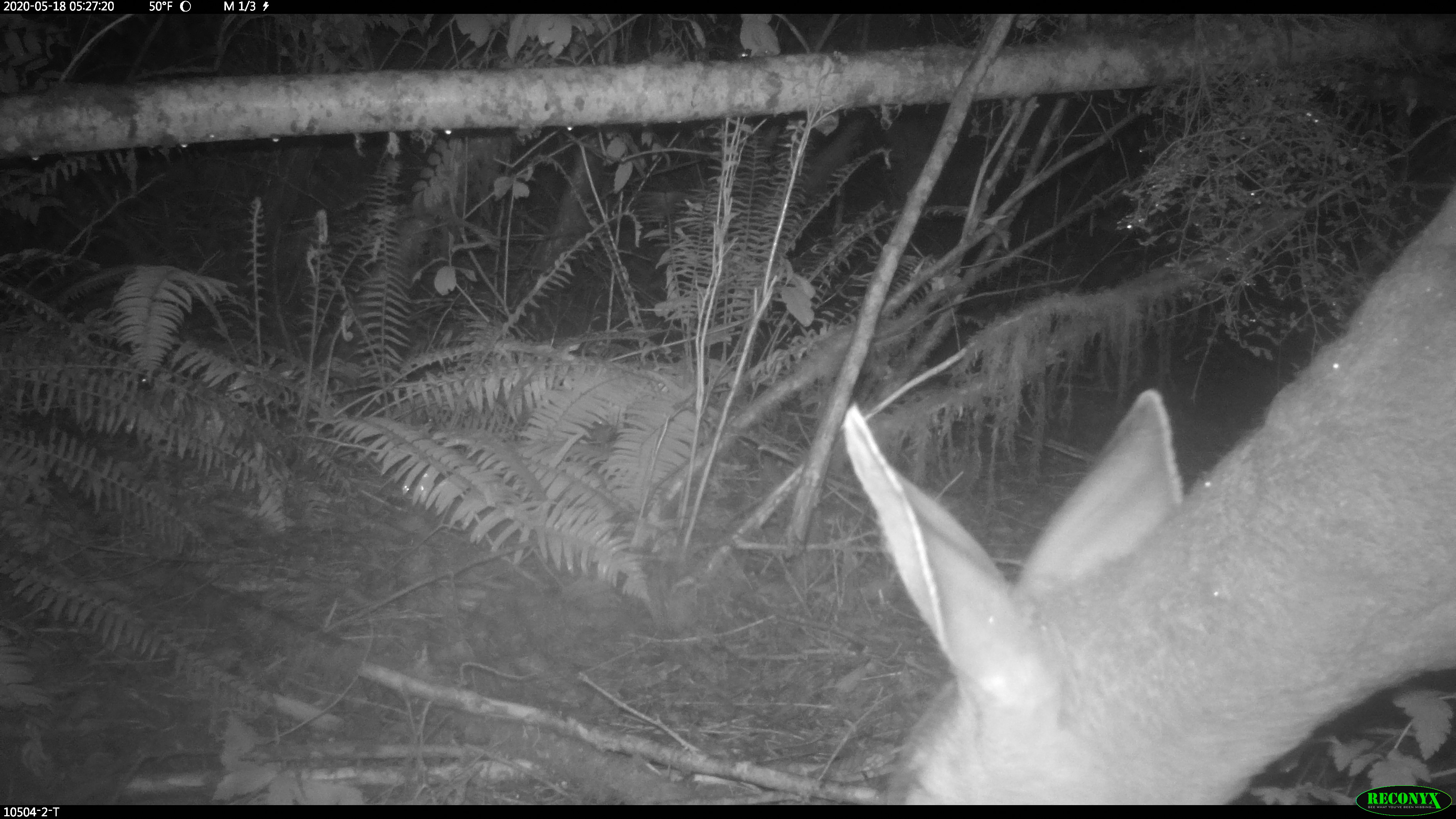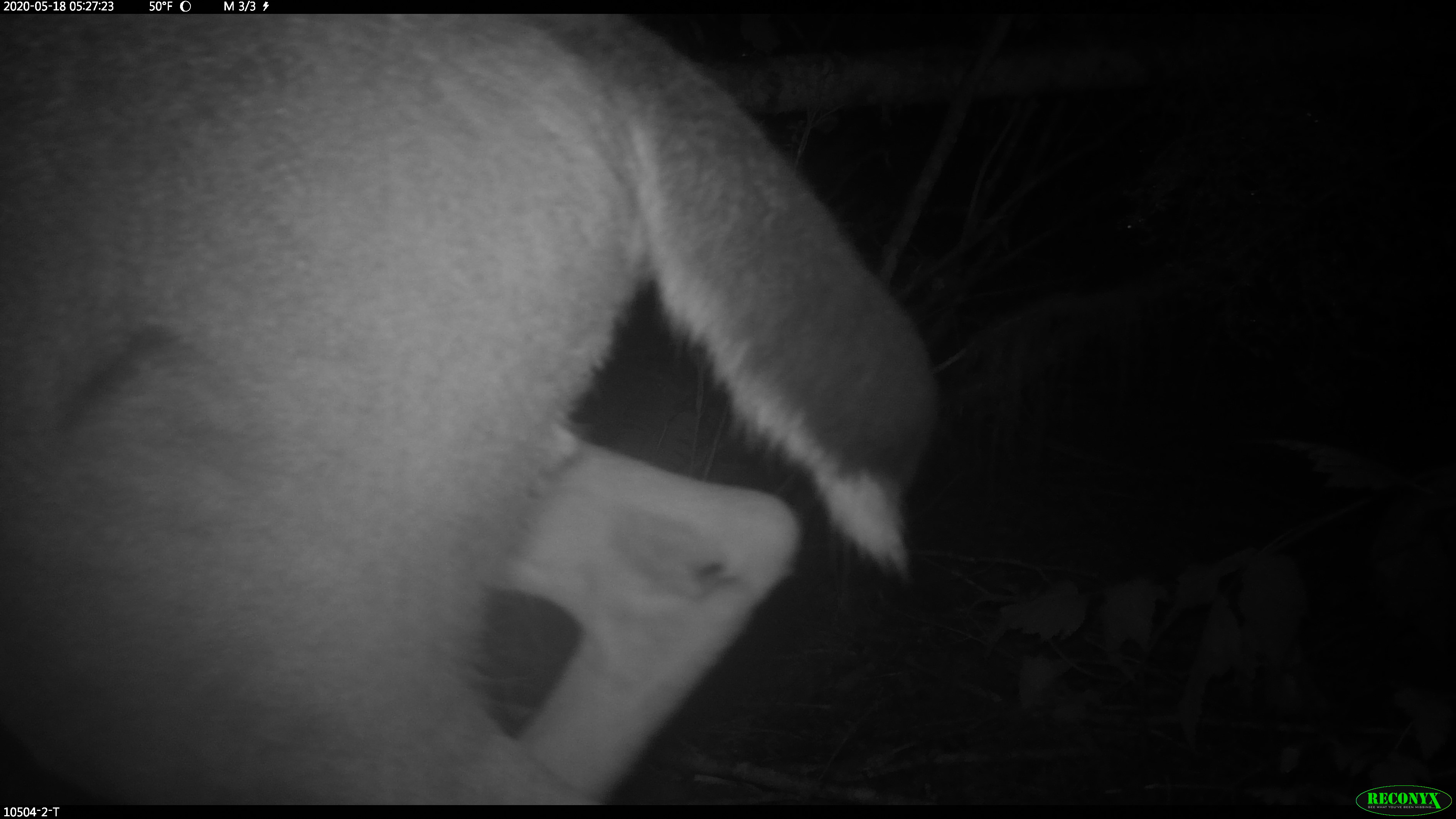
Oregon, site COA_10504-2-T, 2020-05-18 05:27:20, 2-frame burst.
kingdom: Animalia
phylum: Chordata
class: Mammalia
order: Artiodactyla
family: Cervidae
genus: Odocoileus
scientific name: Odocoileus hemionus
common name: black-tailed deer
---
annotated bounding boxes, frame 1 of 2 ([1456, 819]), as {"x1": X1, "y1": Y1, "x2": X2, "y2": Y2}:
black-tailed deer: {"x1": 829, "y1": 183, "x2": 1453, "y2": 780}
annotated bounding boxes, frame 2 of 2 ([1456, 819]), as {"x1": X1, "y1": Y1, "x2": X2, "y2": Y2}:
black-tailed deer: {"x1": 2, "y1": 16, "x2": 948, "y2": 791}